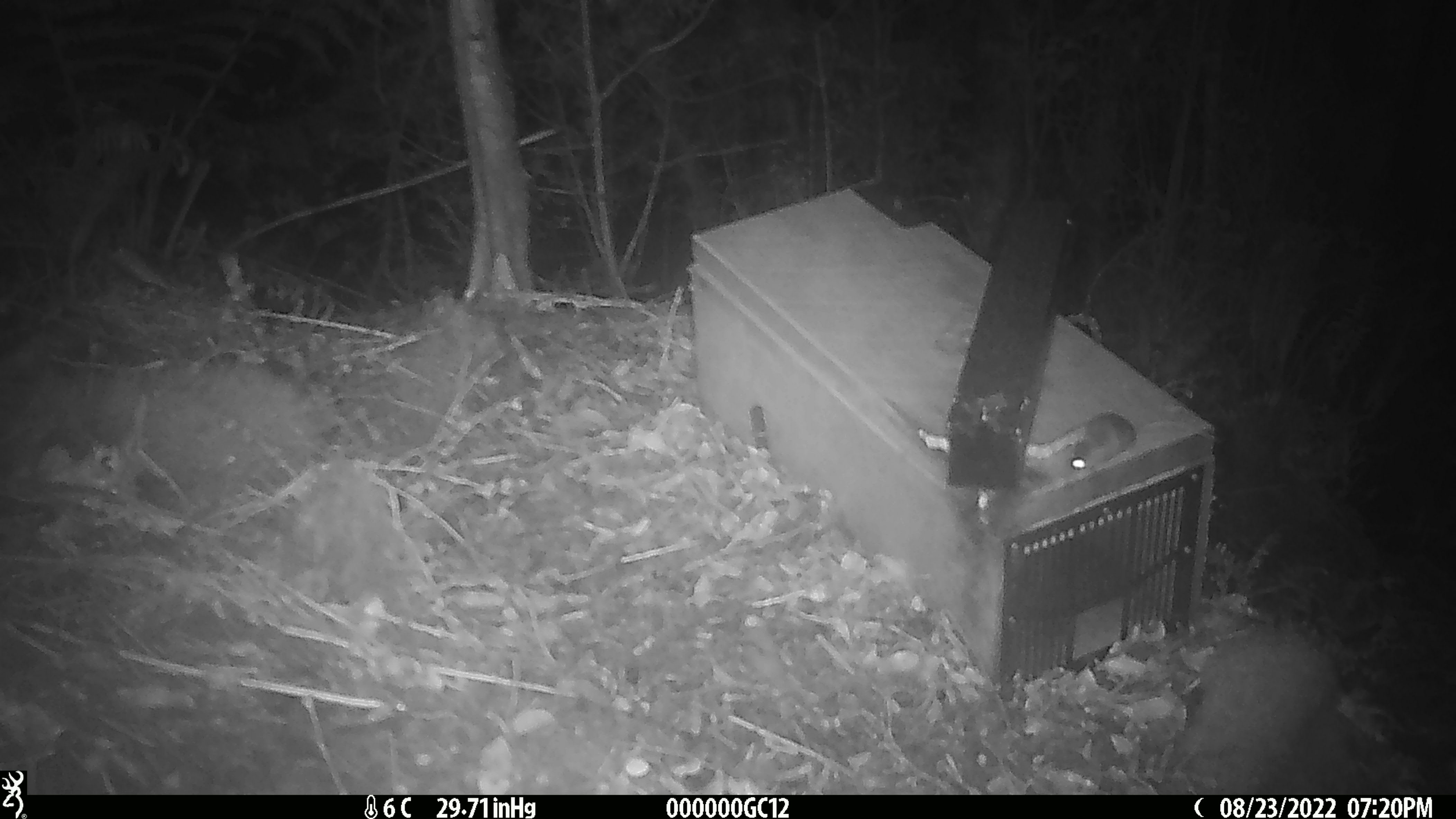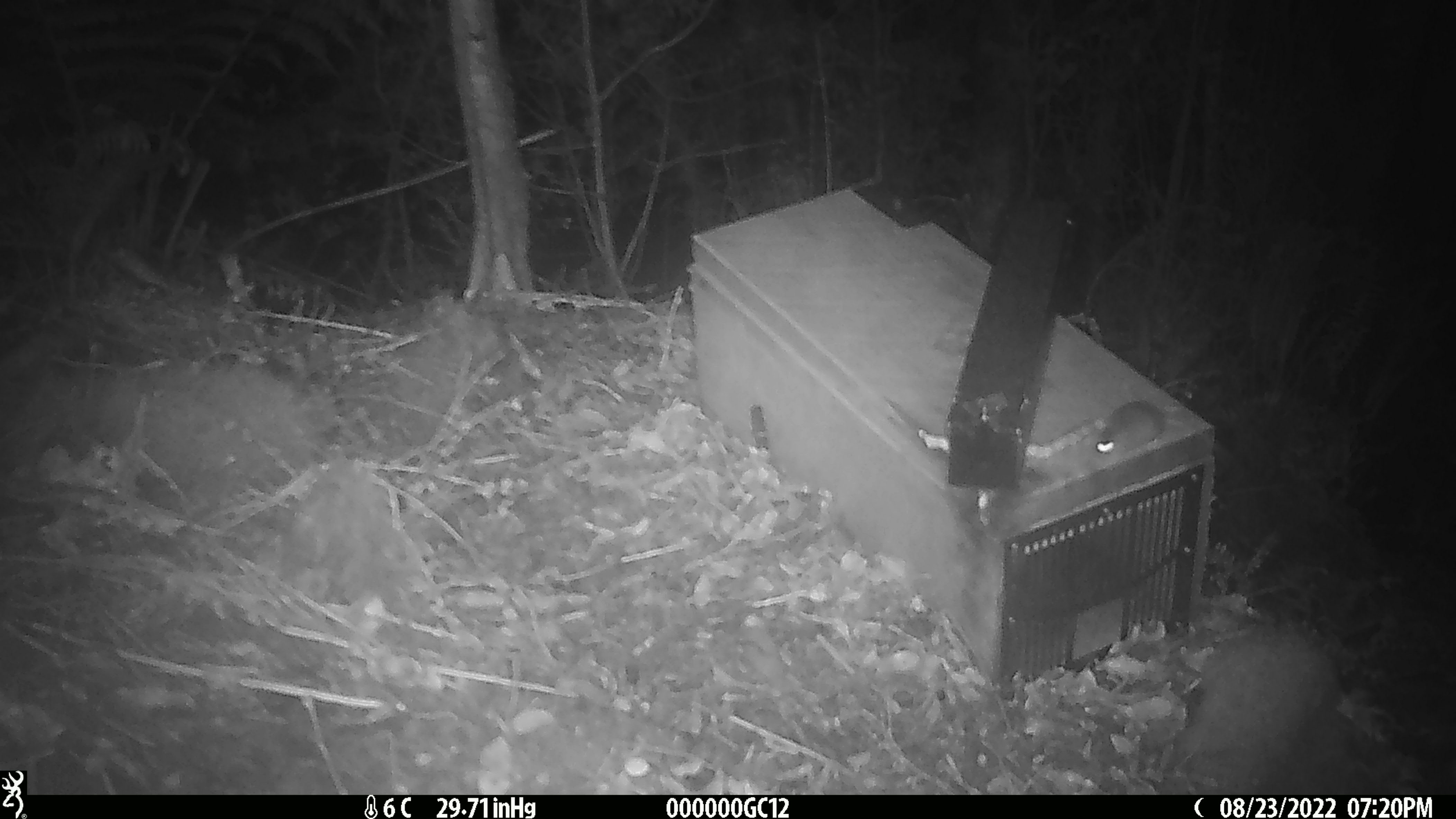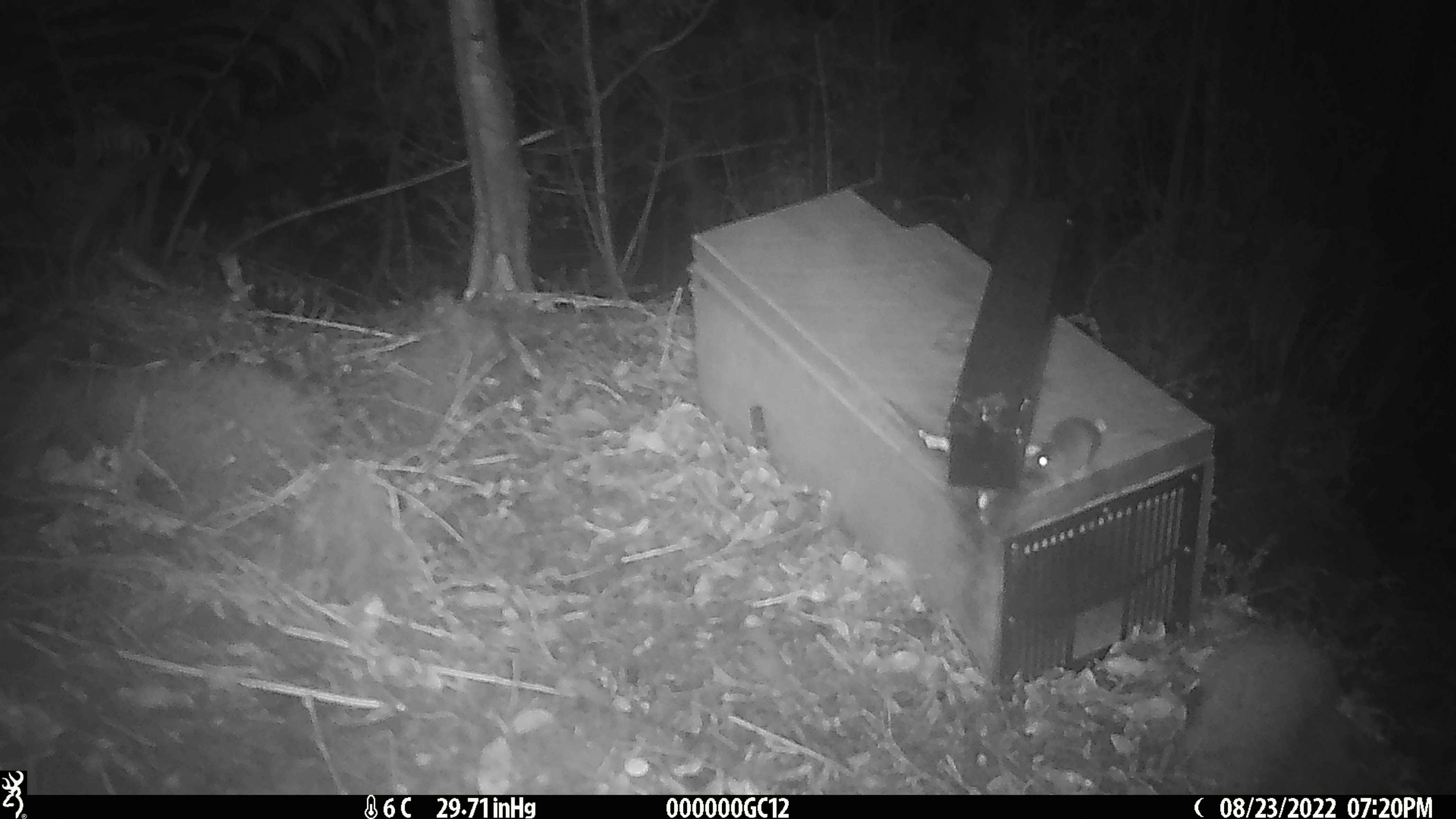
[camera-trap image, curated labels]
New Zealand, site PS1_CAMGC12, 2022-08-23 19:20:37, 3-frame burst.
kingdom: Animalia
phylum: Chordata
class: Mammalia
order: Rodentia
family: Muridae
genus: Mus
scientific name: Mus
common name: mouse